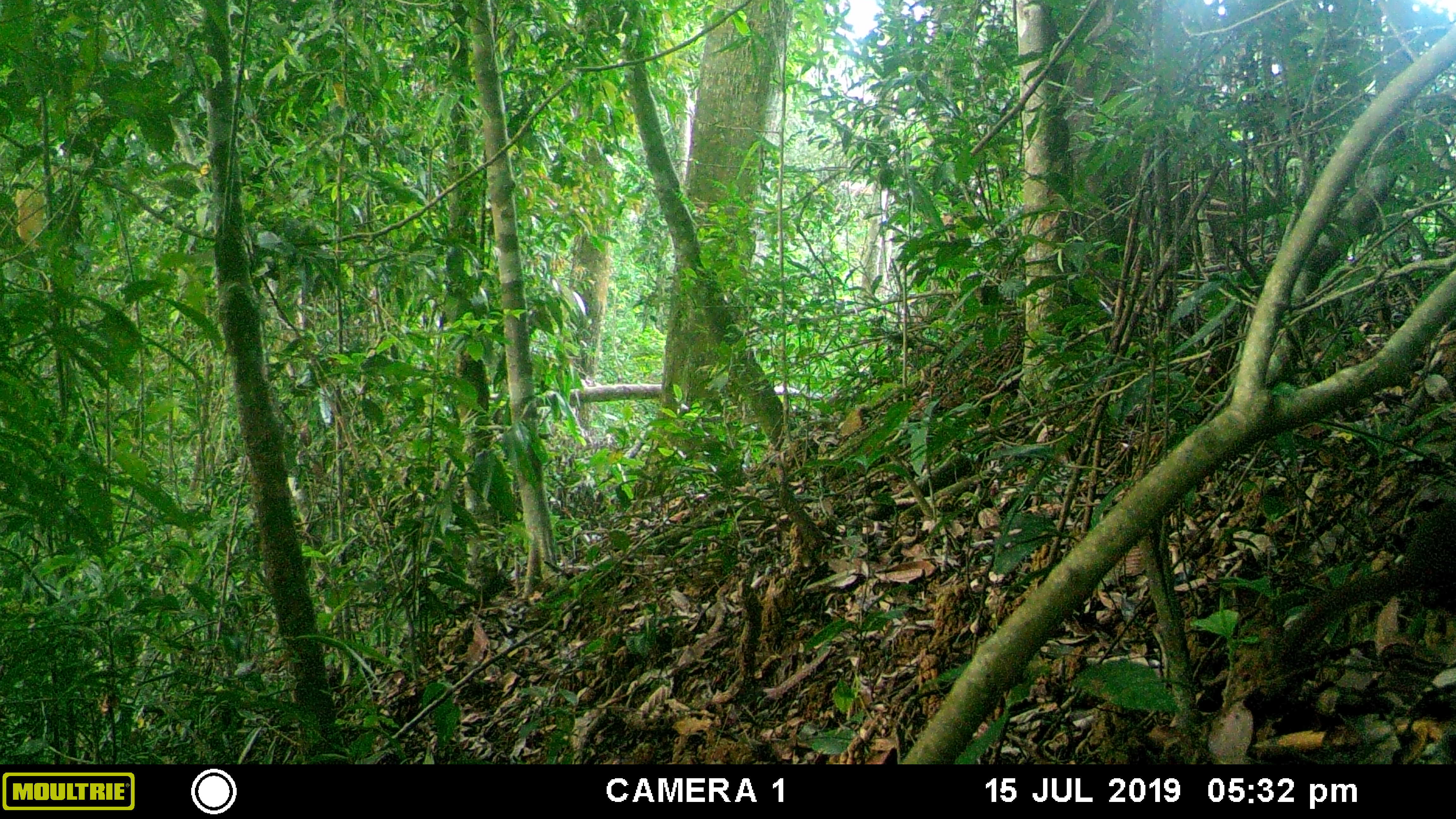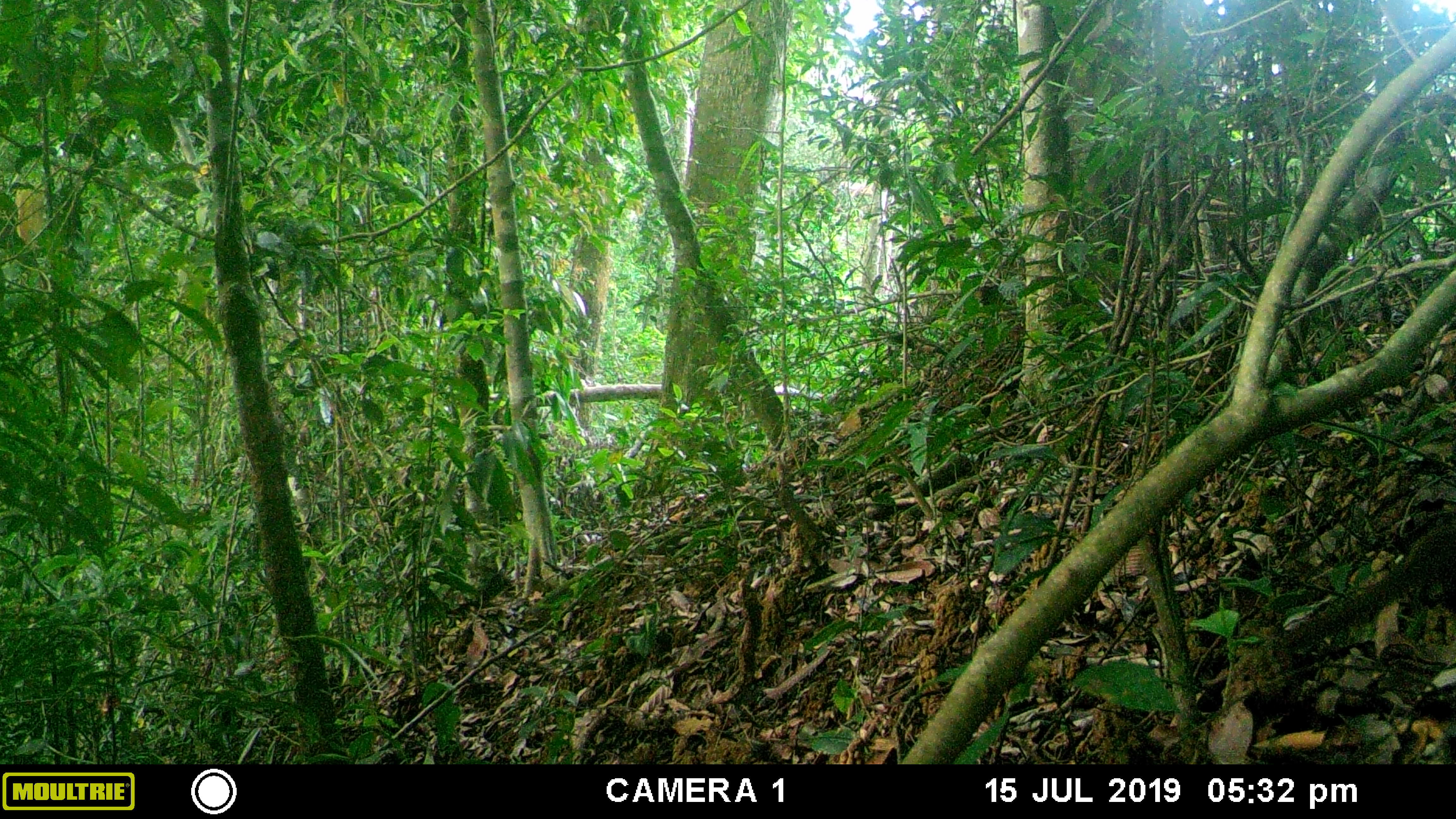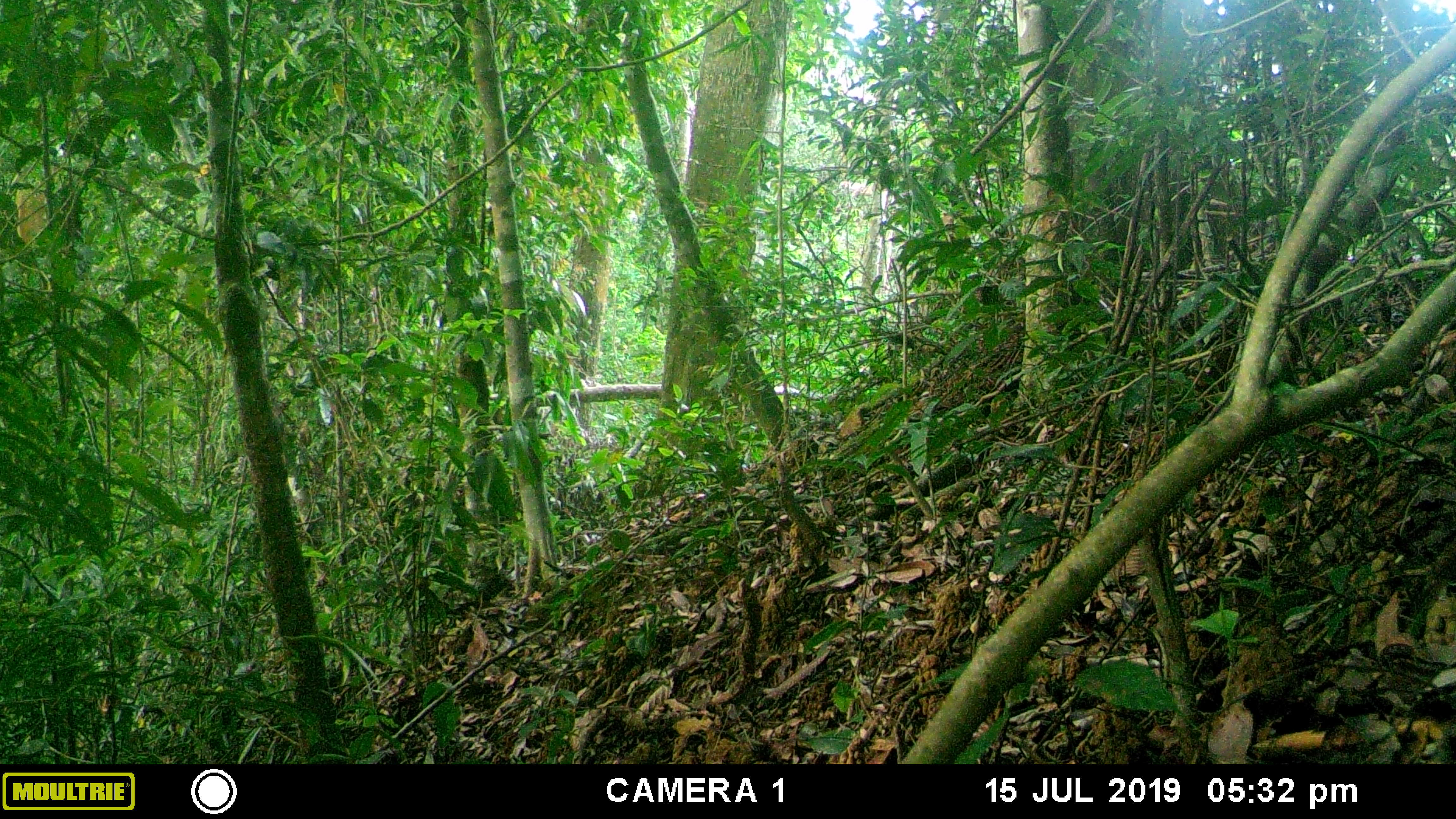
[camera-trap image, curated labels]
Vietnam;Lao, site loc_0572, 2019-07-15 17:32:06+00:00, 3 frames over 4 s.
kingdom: Animalia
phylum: Chordata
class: Mammalia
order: Scandentia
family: Tupaiidae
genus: Tupaia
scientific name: Tupaia belangeri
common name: northern treeshrew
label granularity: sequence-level